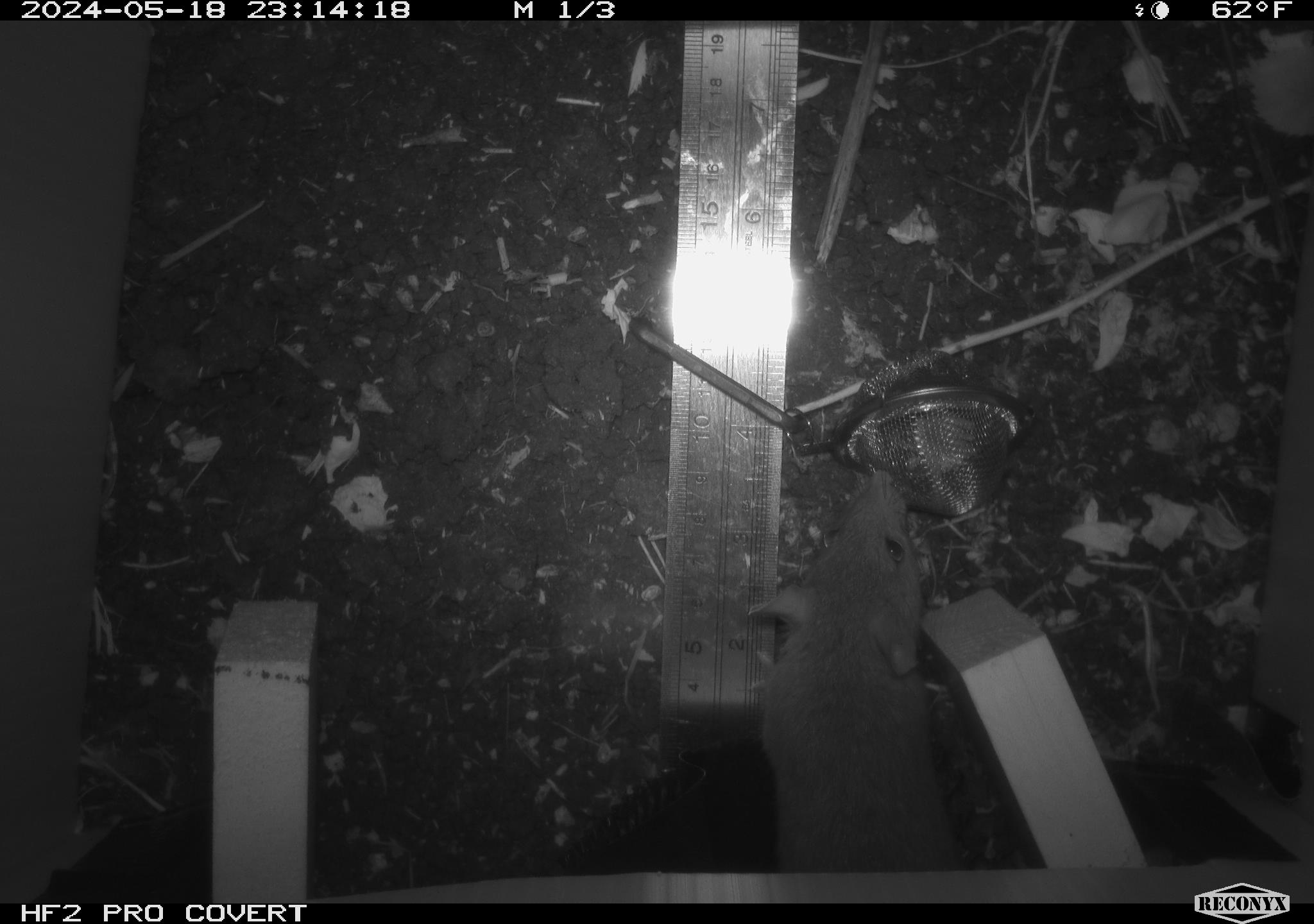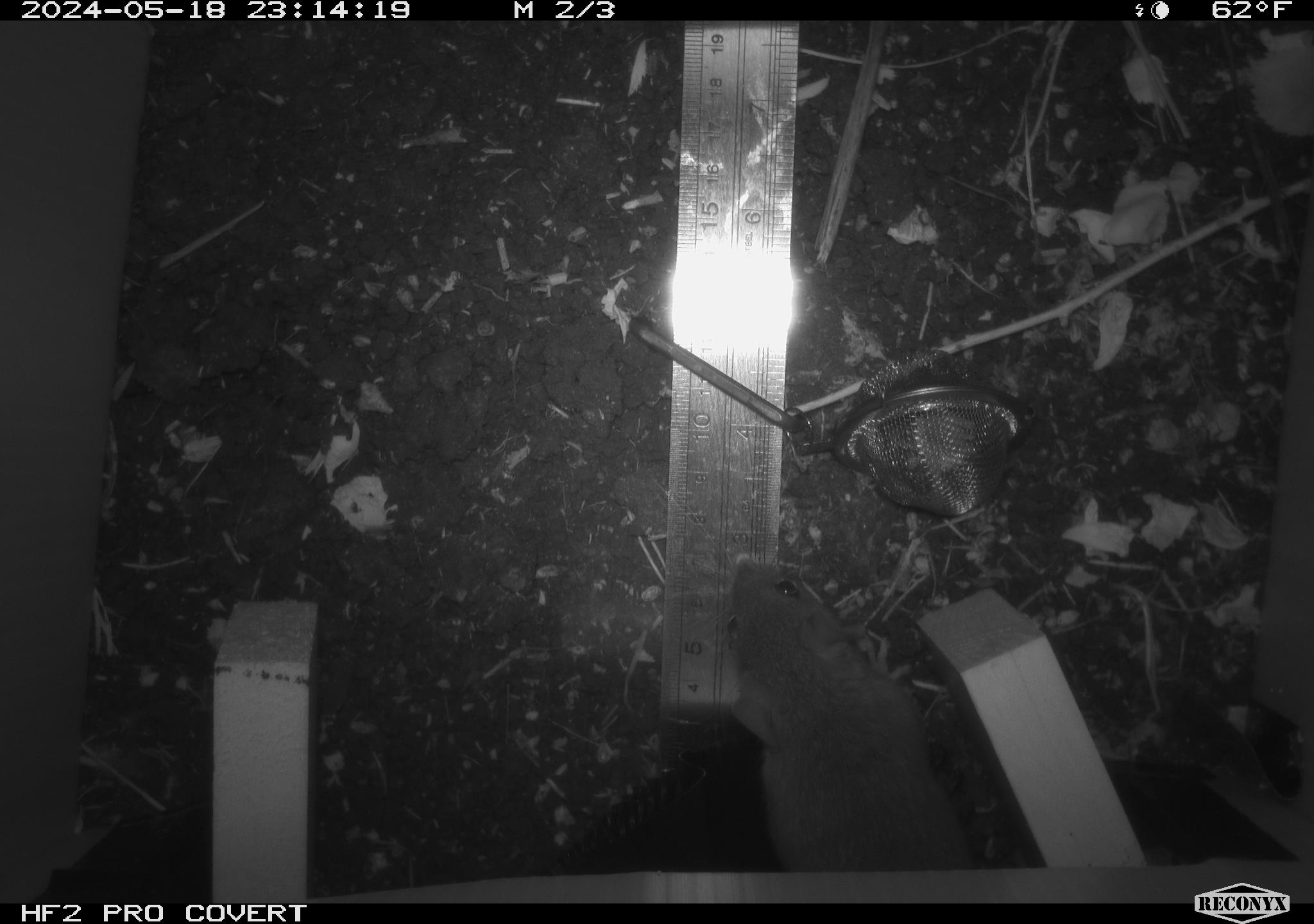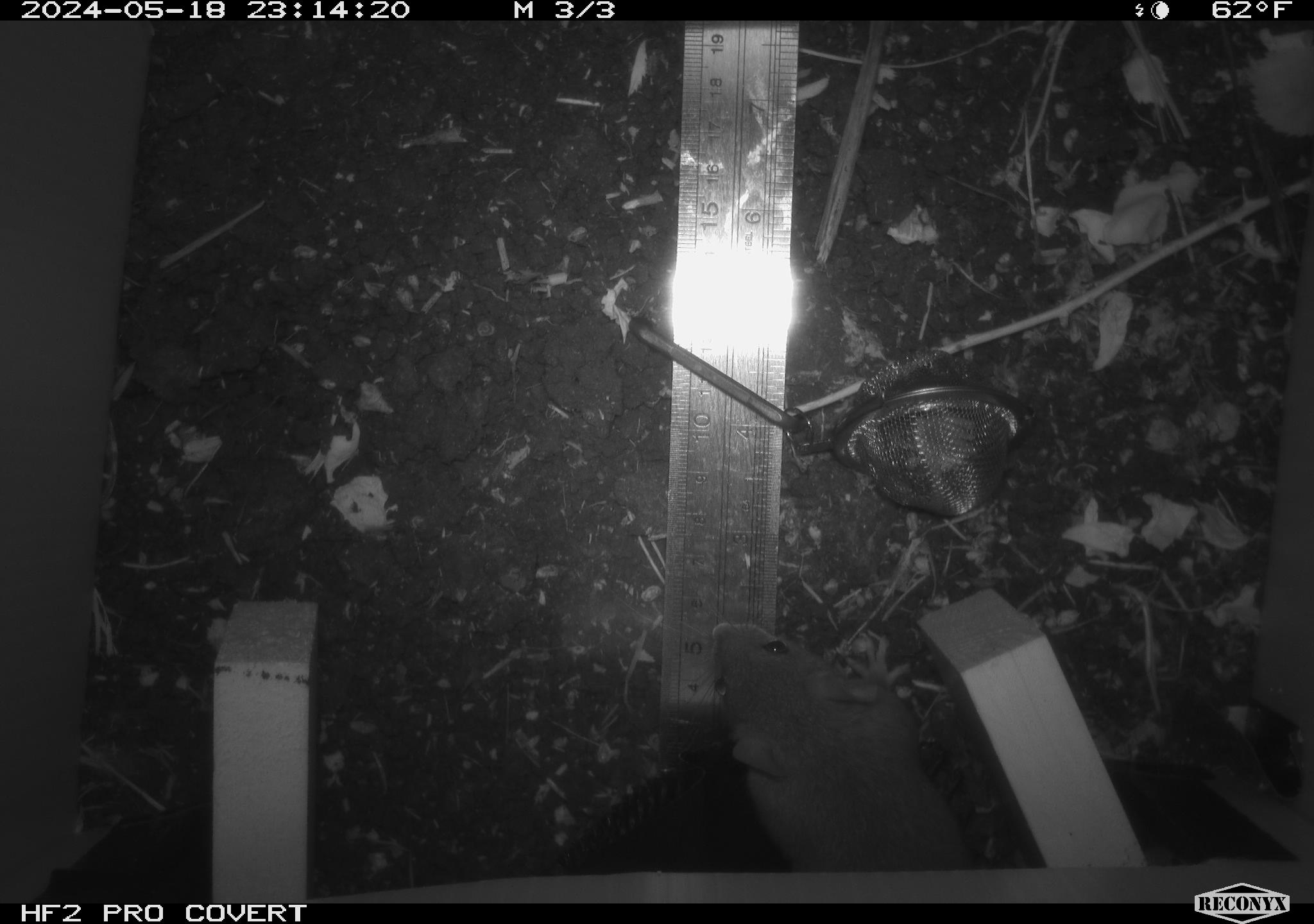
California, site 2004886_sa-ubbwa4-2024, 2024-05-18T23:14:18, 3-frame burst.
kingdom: Animalia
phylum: Chordata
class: Mammalia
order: Rodentia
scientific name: Rodentia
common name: woodrat or rat or mouse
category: woodrat or rat or mouse species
Woodrat or rat or mouse species (woodrat or rat or mouse) (Rodentia).